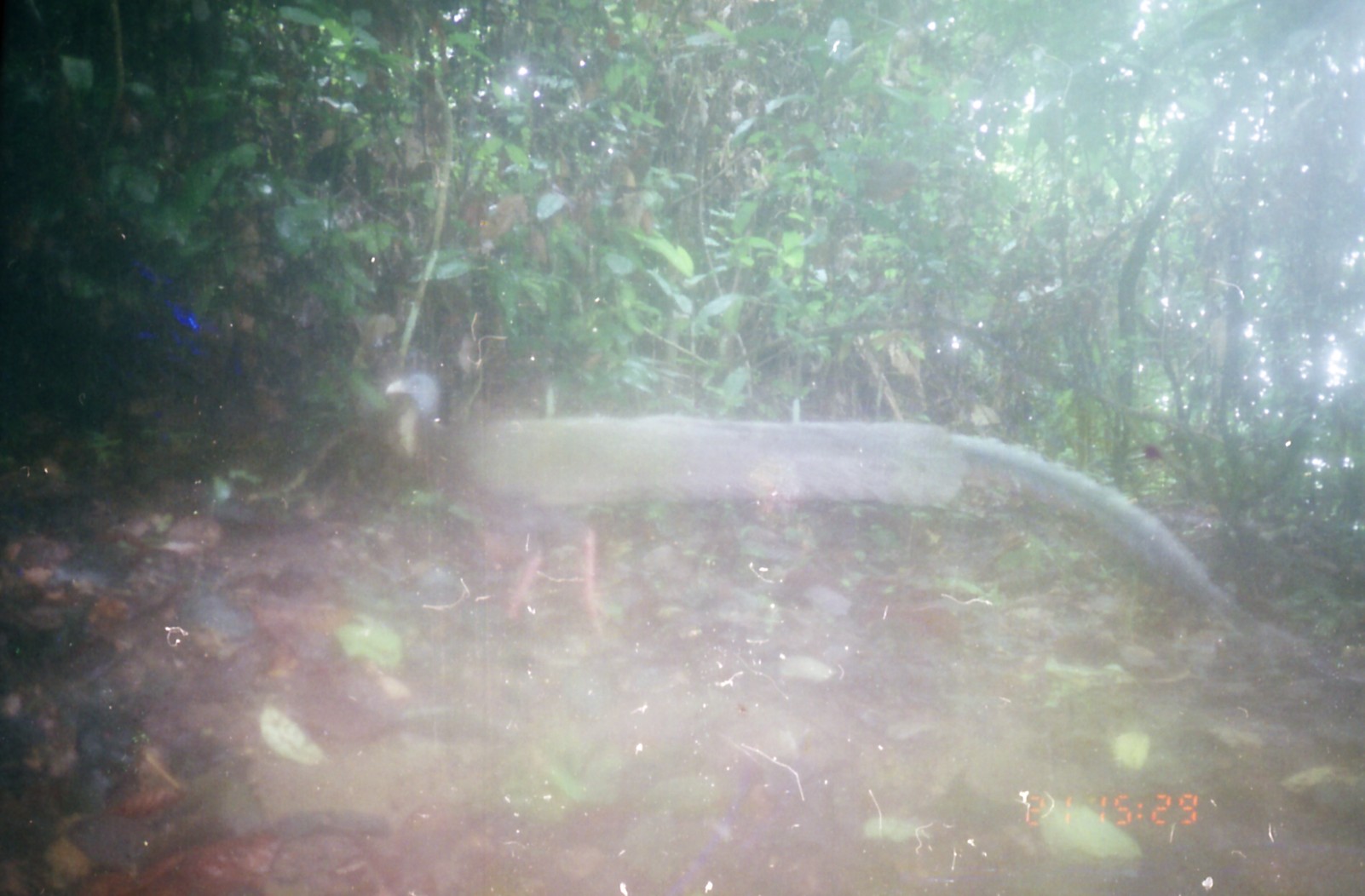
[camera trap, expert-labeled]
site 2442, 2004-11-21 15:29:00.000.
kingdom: Animalia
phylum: Chordata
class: Aves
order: Galliformes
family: Phasianidae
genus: Argusianus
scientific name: Argusianus argus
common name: great argus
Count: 1.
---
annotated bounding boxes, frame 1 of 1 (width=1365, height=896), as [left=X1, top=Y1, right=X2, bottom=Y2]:
argusianus argus: [left=382, top=370, right=1332, bottom=683]